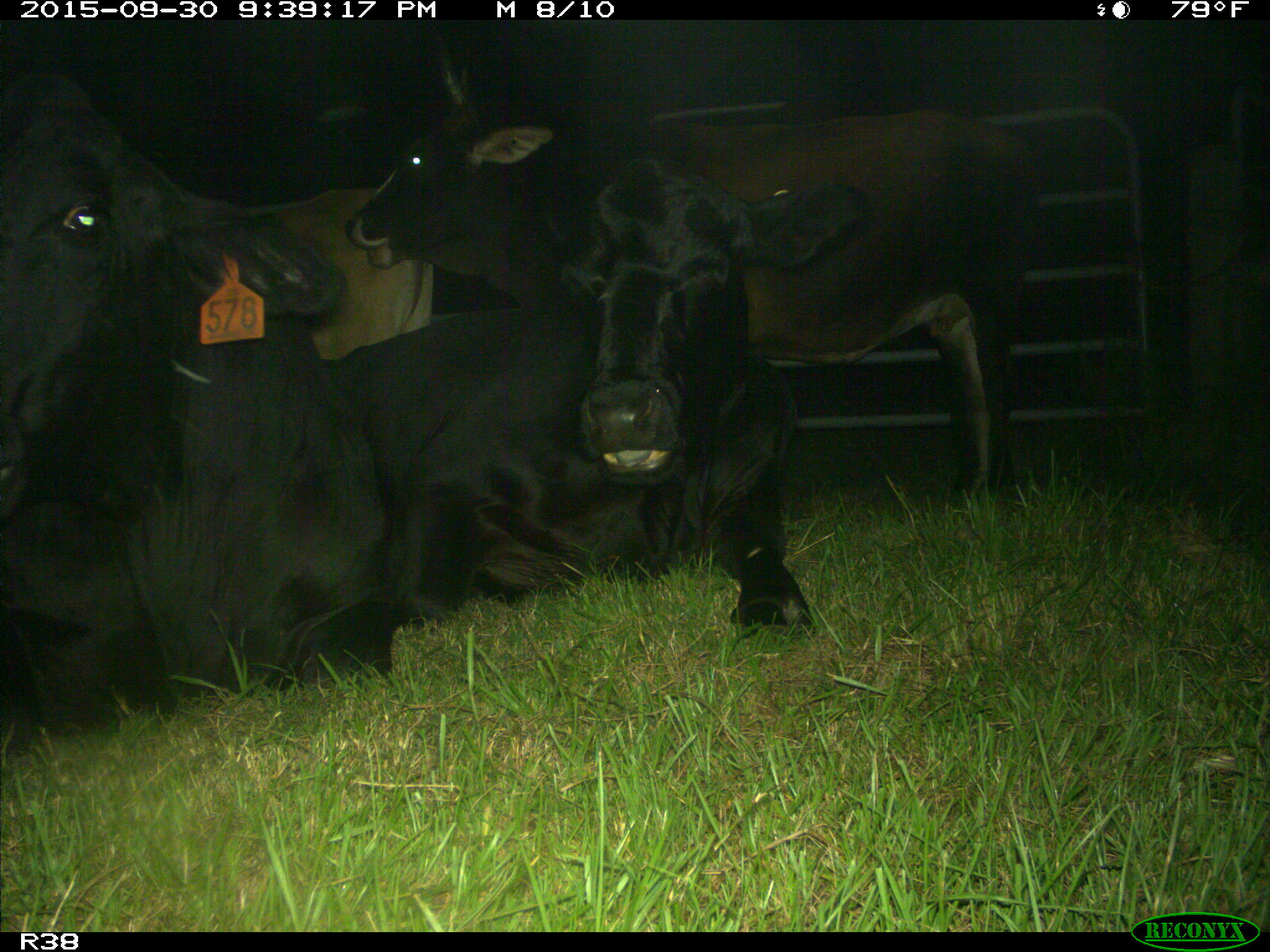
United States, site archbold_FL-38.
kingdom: Animalia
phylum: Chordata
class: Mammalia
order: Artiodactyla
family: Bovidae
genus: Bos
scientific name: Bos taurus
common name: domestic cow